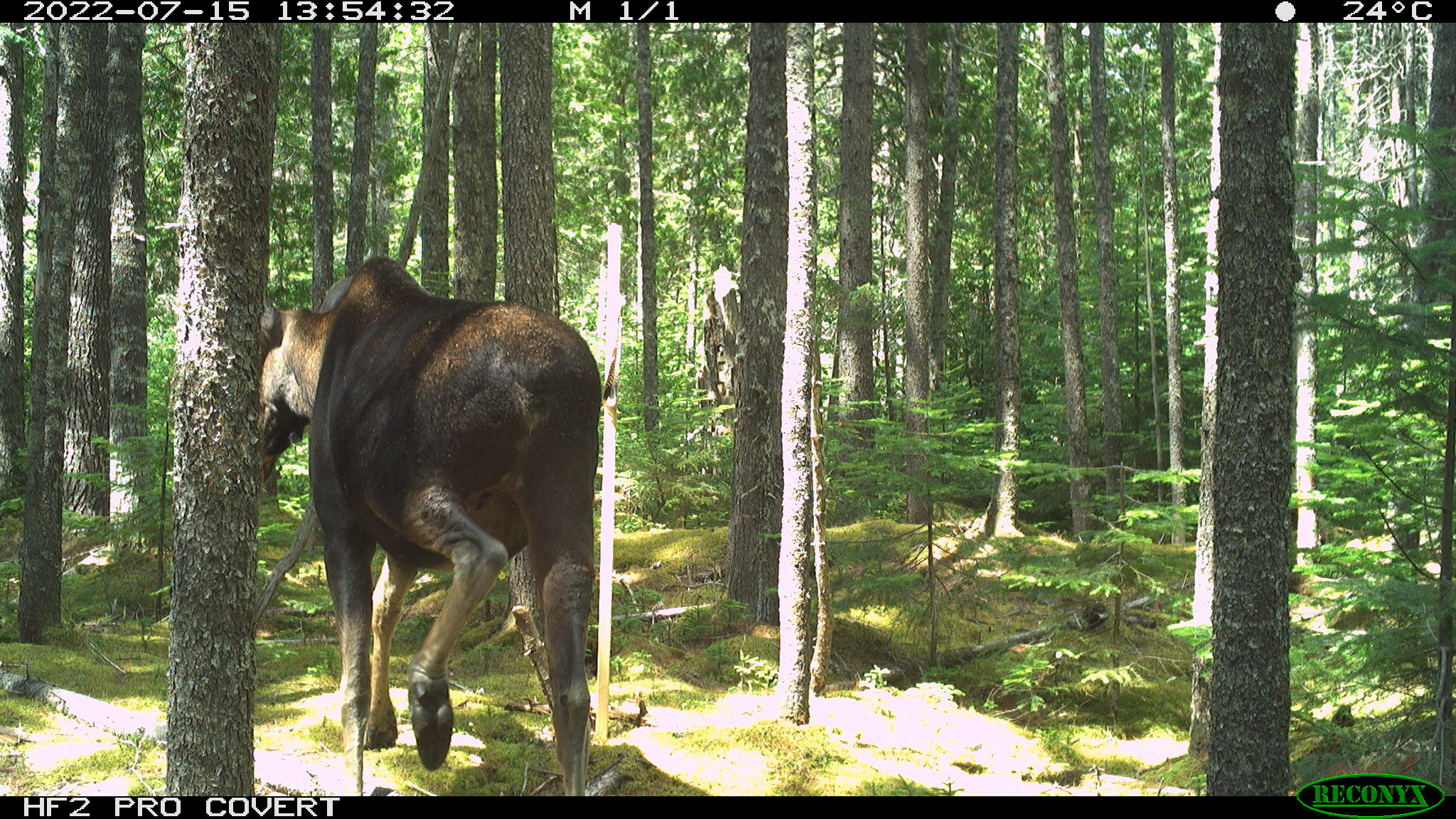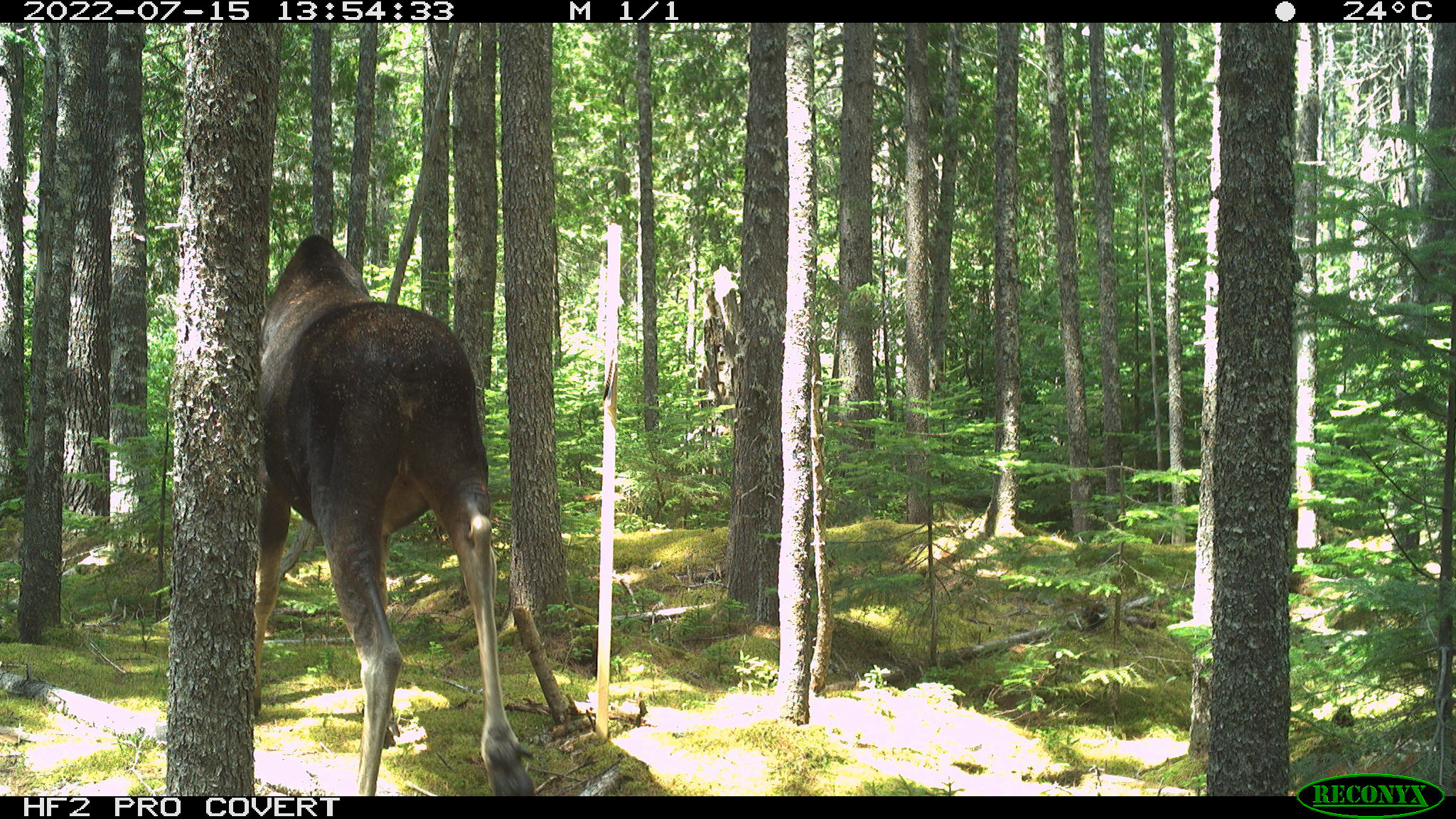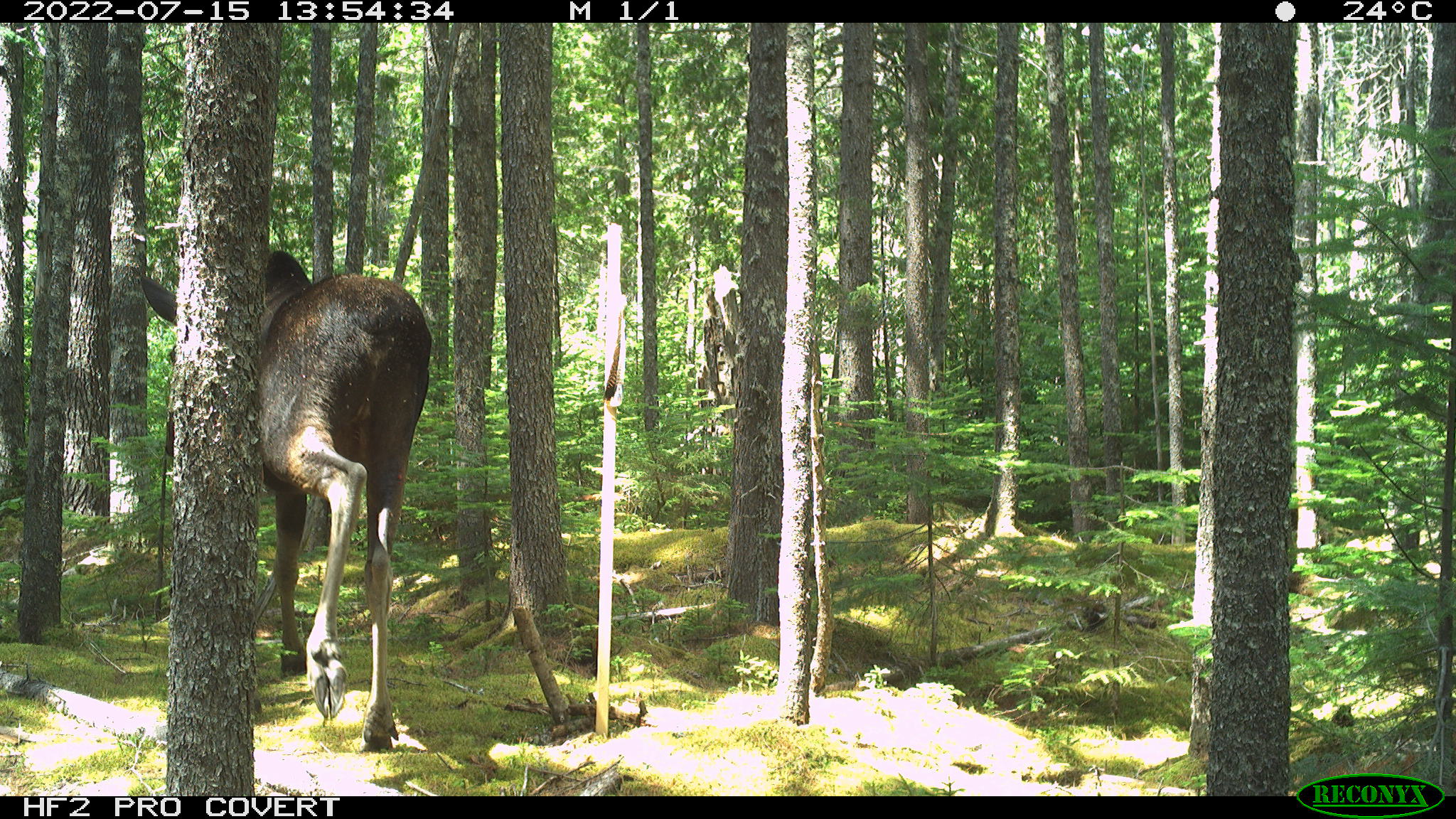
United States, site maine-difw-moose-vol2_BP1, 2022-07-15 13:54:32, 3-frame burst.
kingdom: Animalia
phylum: Chordata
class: Mammalia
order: Artiodactyla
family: Cervidae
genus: Alces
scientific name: Alces alces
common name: moose